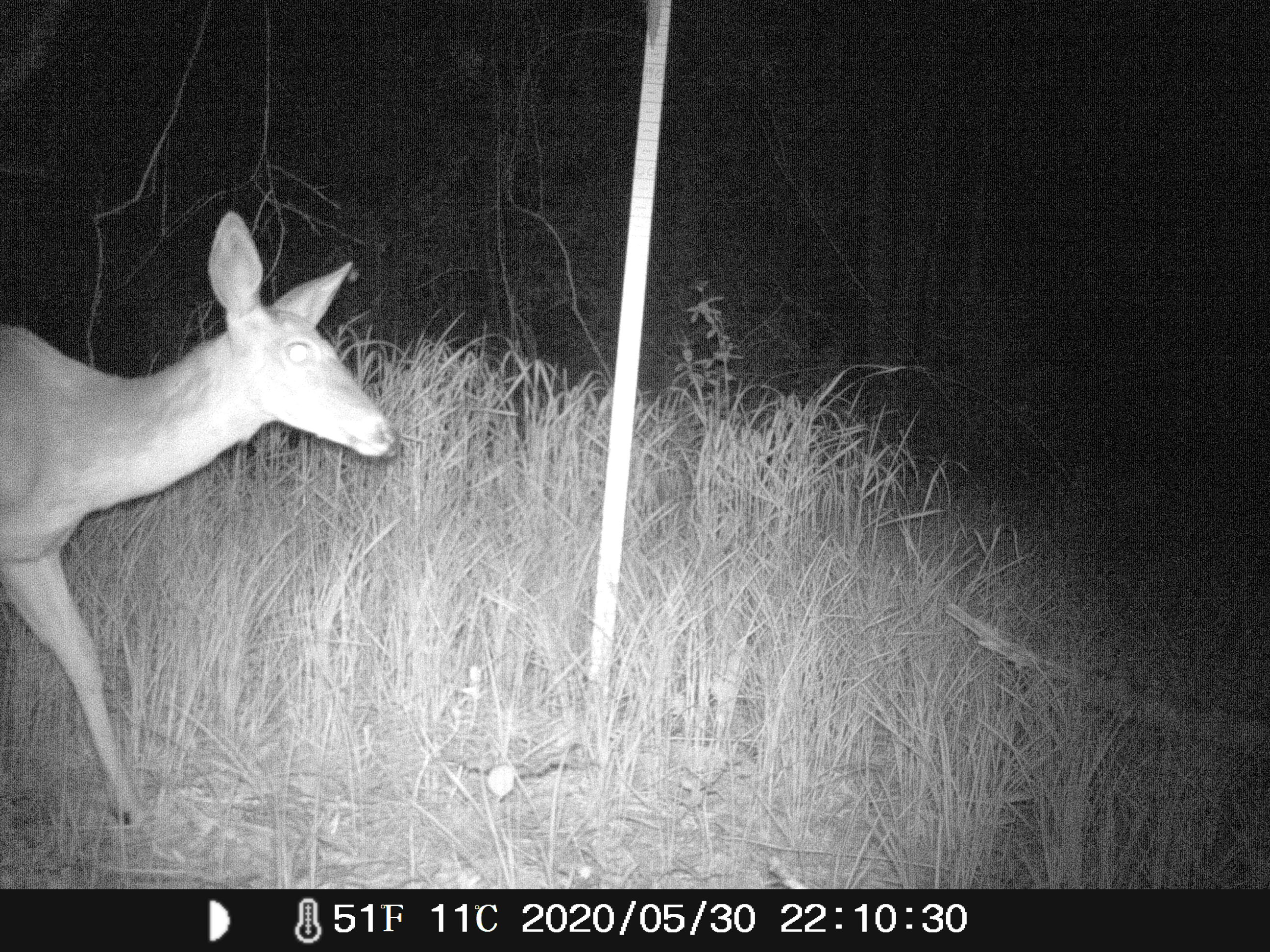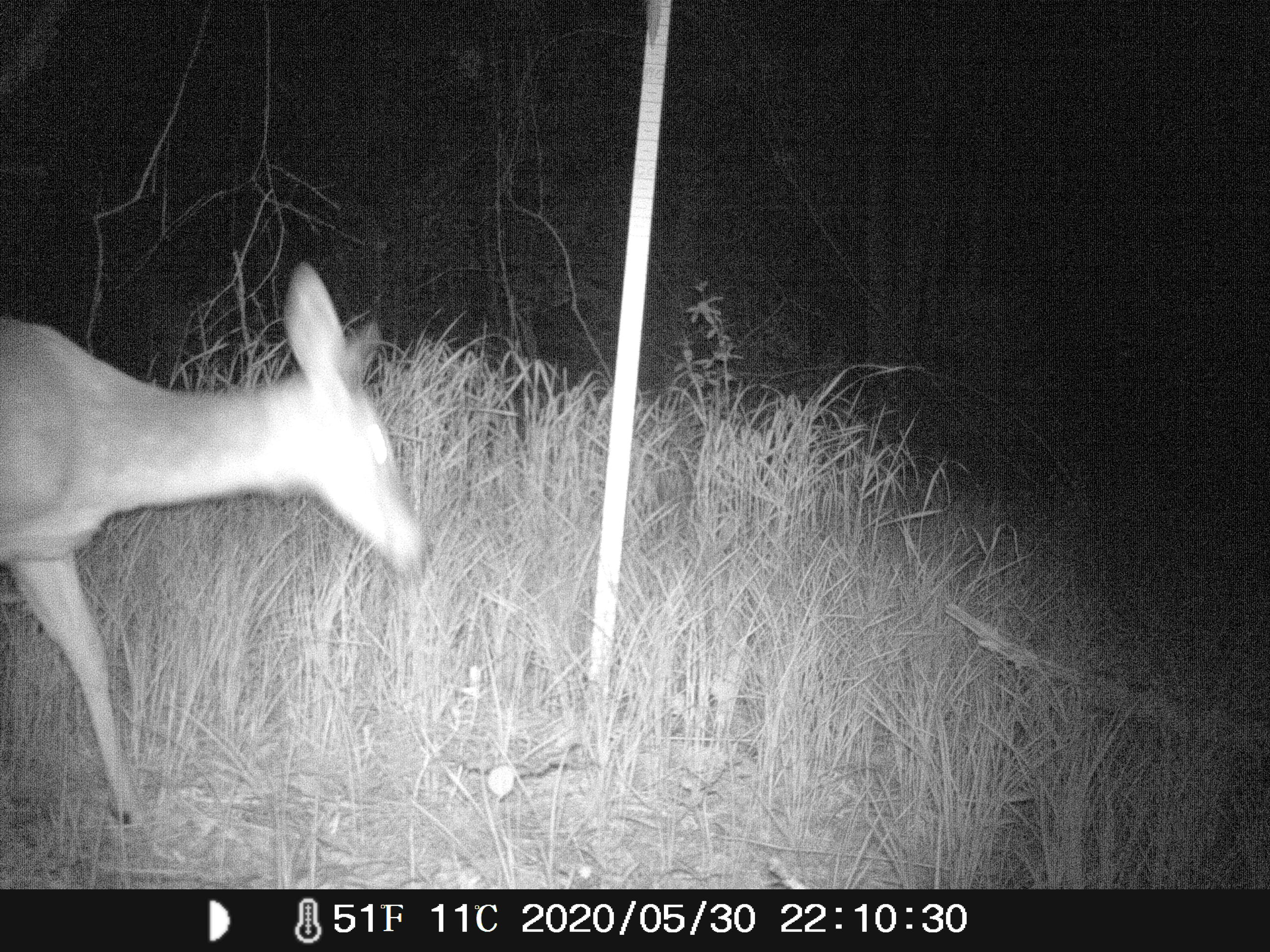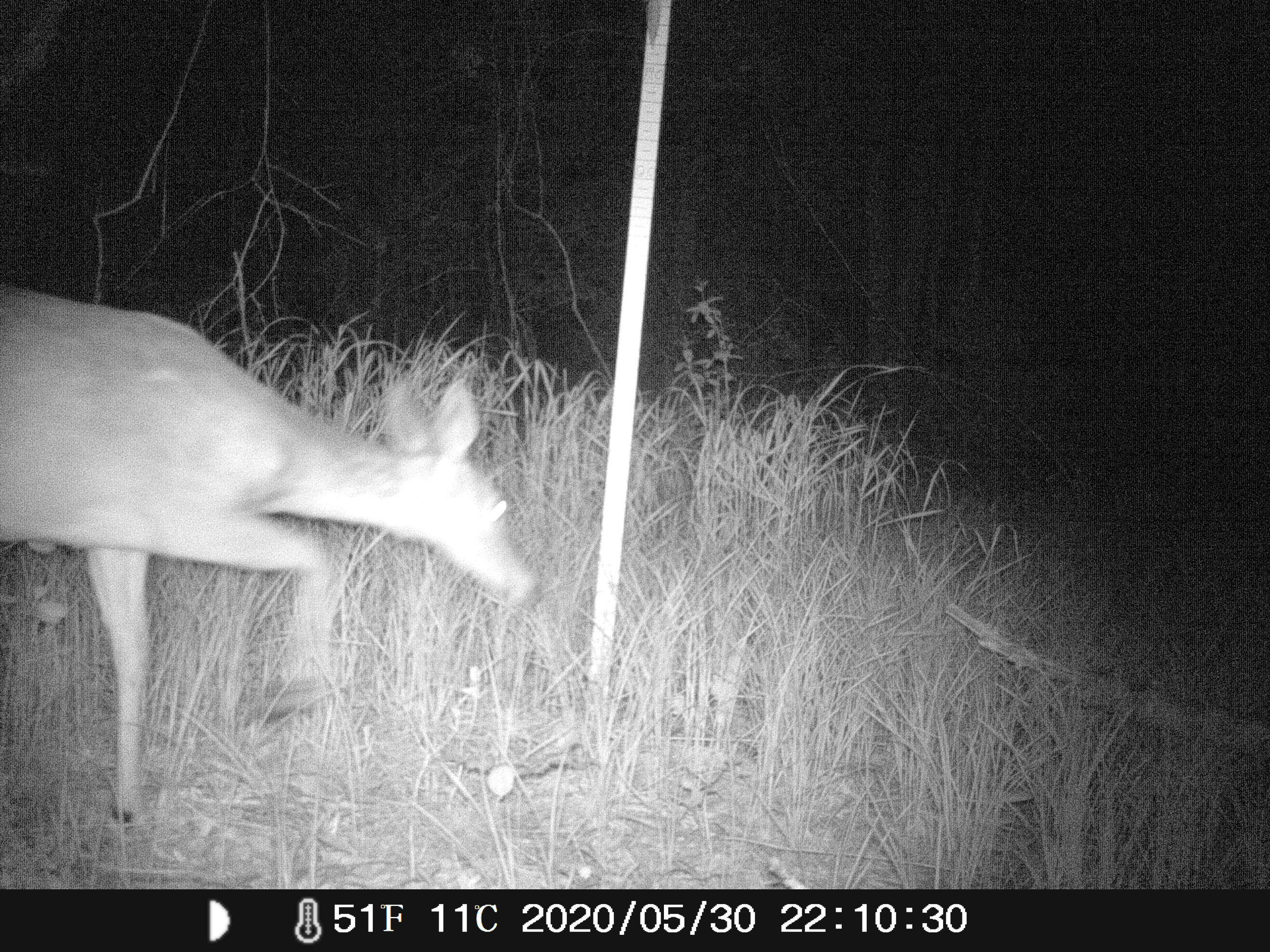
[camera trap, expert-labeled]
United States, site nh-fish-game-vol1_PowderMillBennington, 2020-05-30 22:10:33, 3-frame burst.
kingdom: Animalia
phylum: Chordata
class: Mammalia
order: Artiodactyla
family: Cervidae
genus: Odocoileus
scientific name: Odocoileus virginianus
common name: white-tailed deer